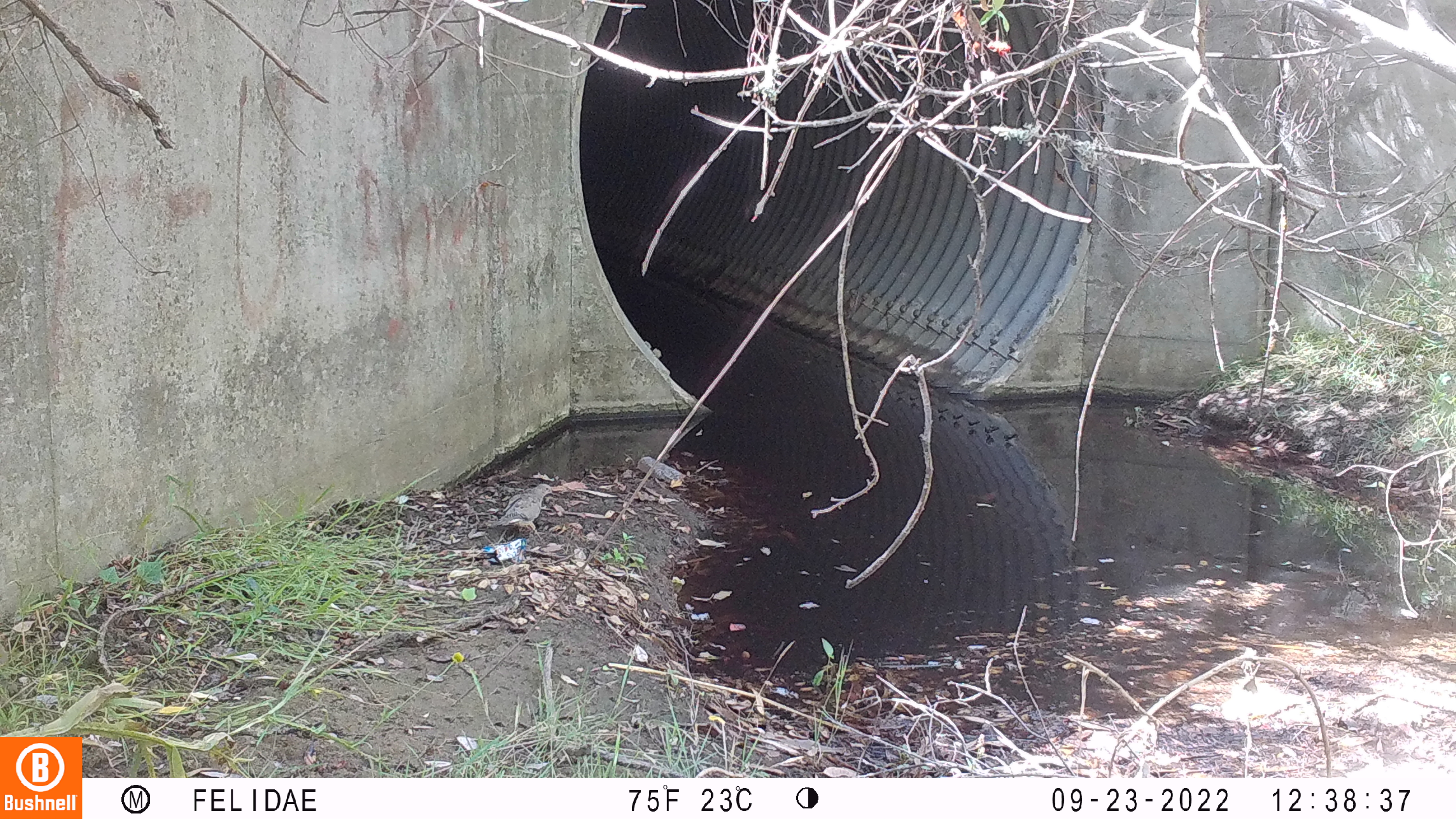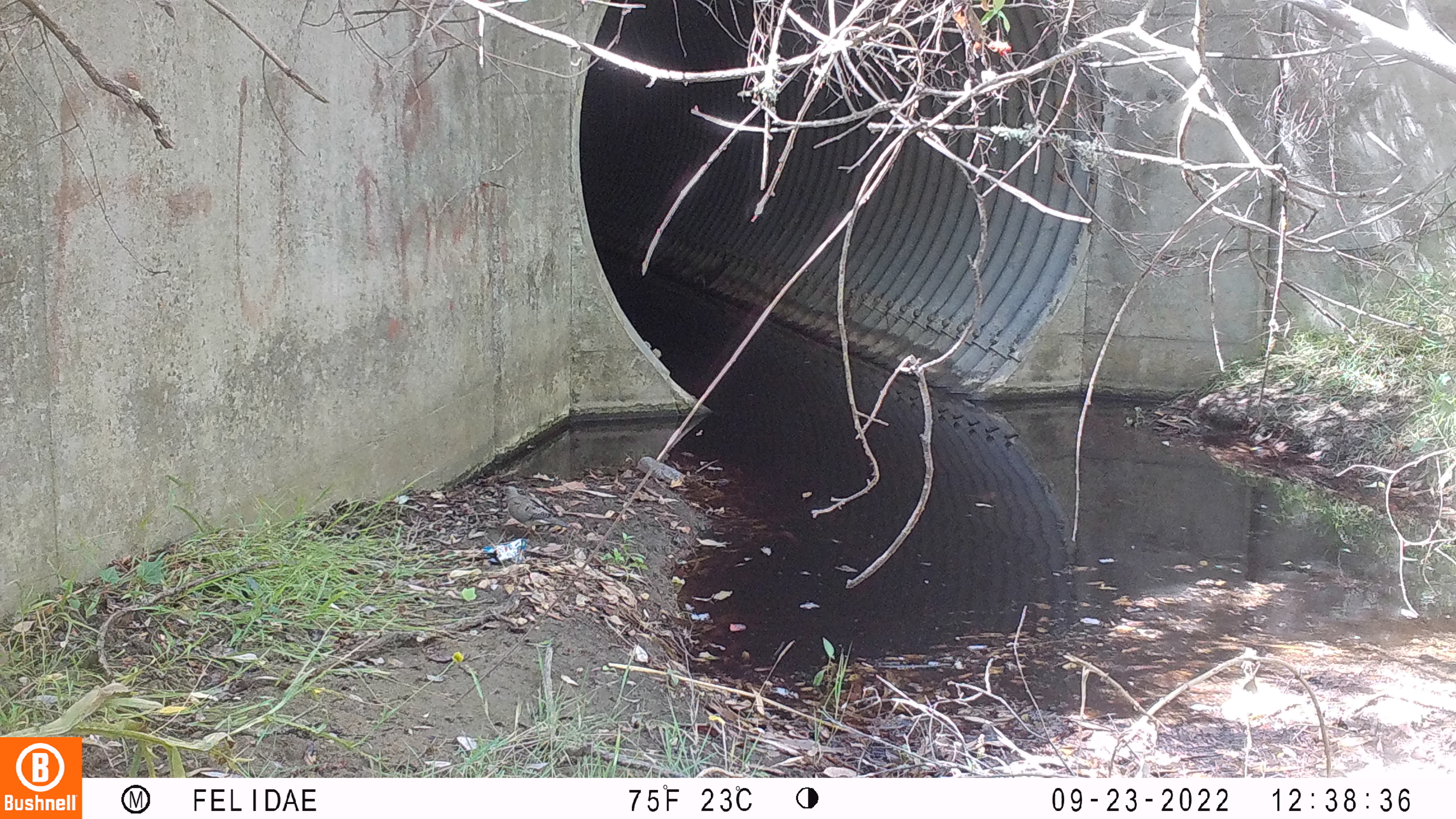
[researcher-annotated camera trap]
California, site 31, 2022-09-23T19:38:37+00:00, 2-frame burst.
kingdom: Animalia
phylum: Chordata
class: Aves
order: Columbiformes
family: Columbidae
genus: Zenaida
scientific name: Zenaida macroura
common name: mourning dove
Mourning dove (Zenaida macroura).